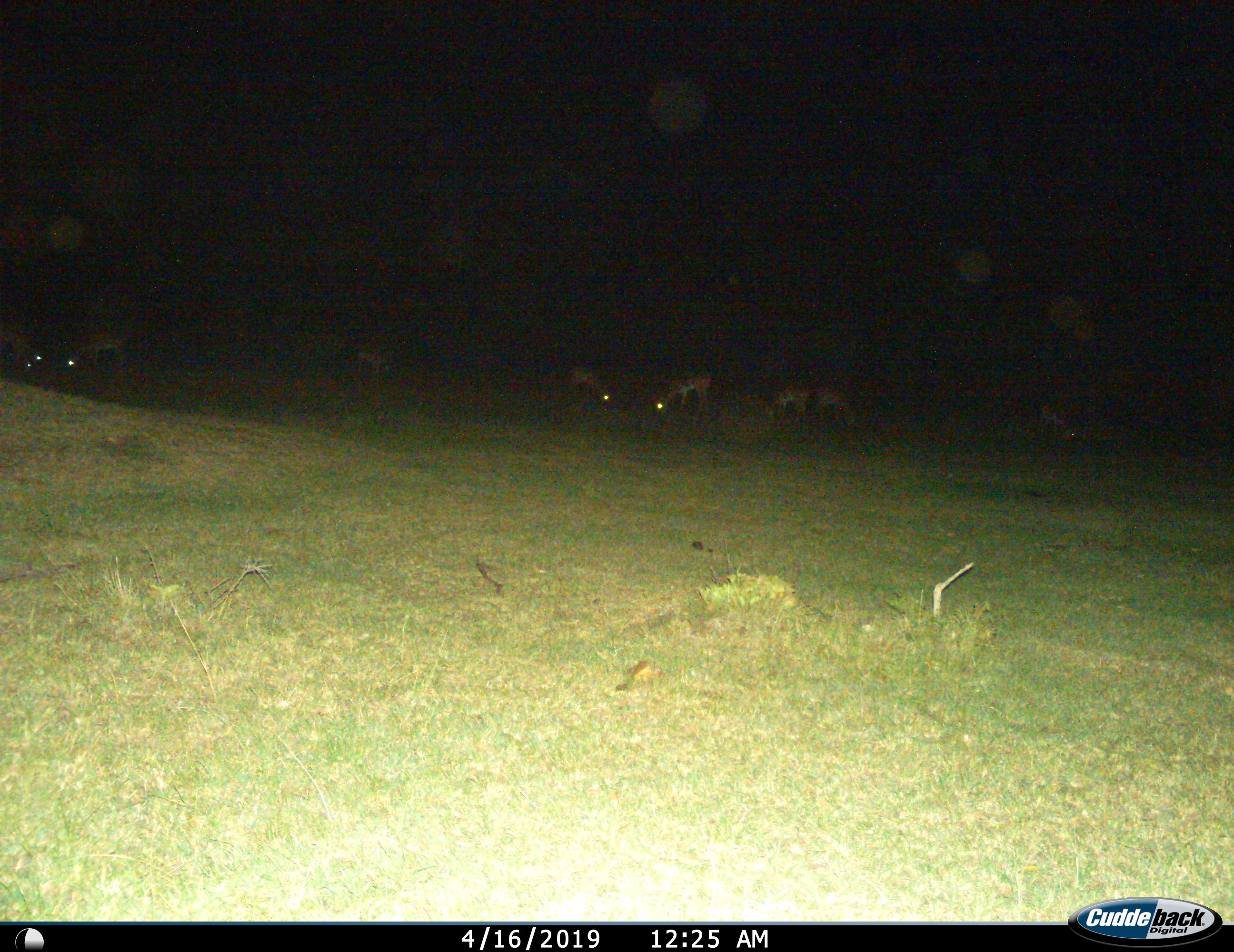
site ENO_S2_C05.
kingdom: Animalia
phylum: Chordata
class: Mammalia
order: Artiodactyla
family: Bovidae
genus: Aepyceros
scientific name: Aepyceros melampus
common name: impala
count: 9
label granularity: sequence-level